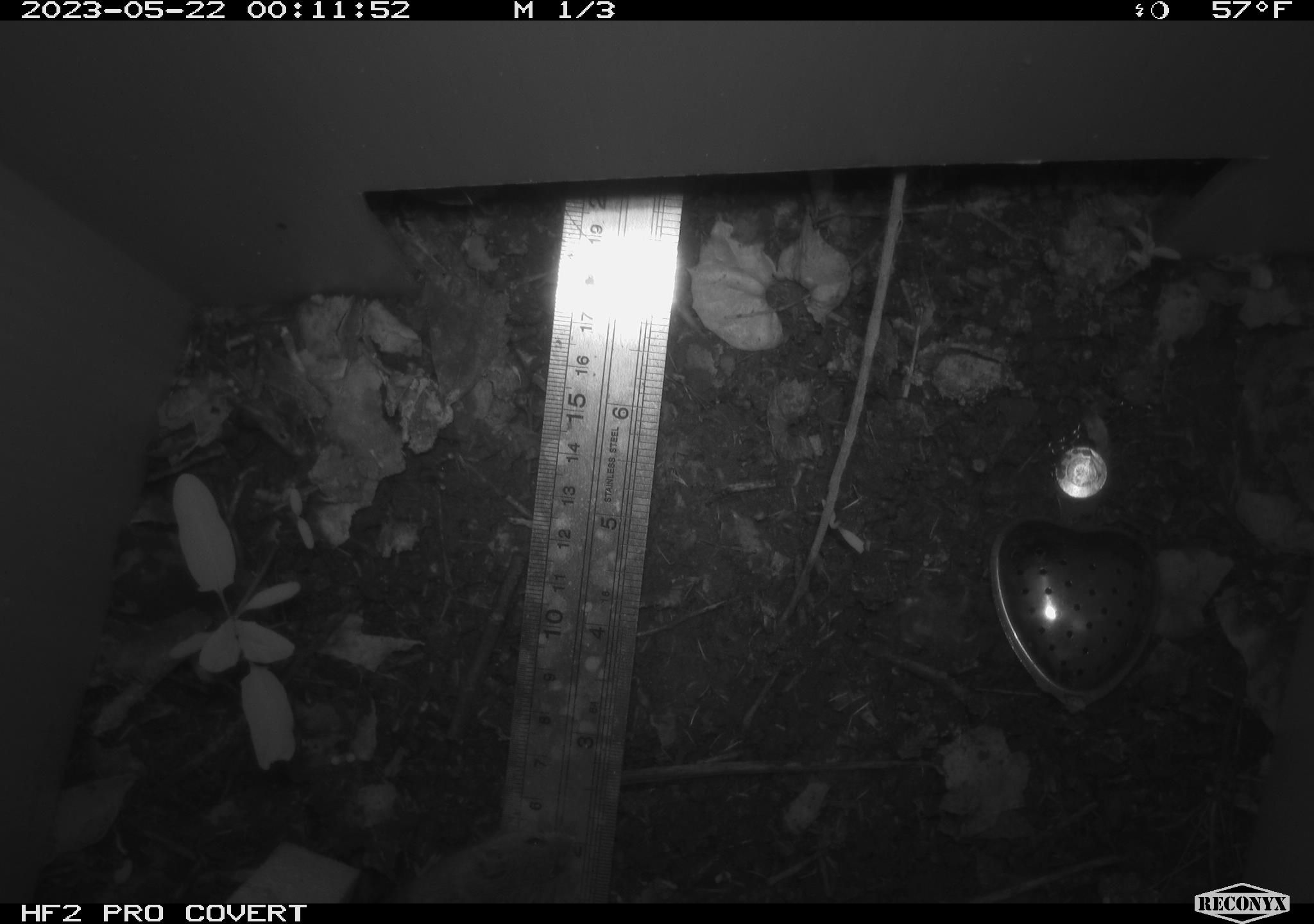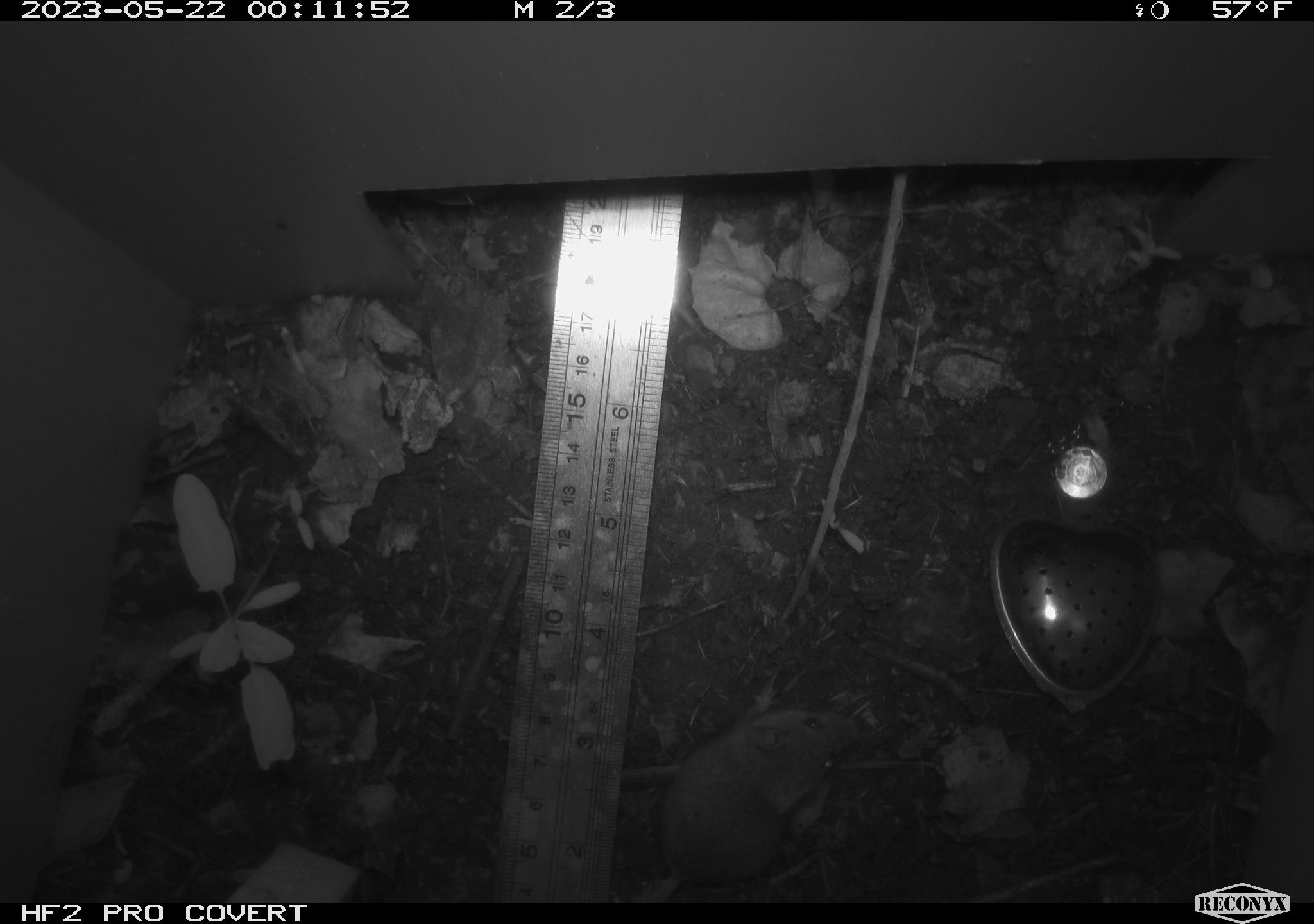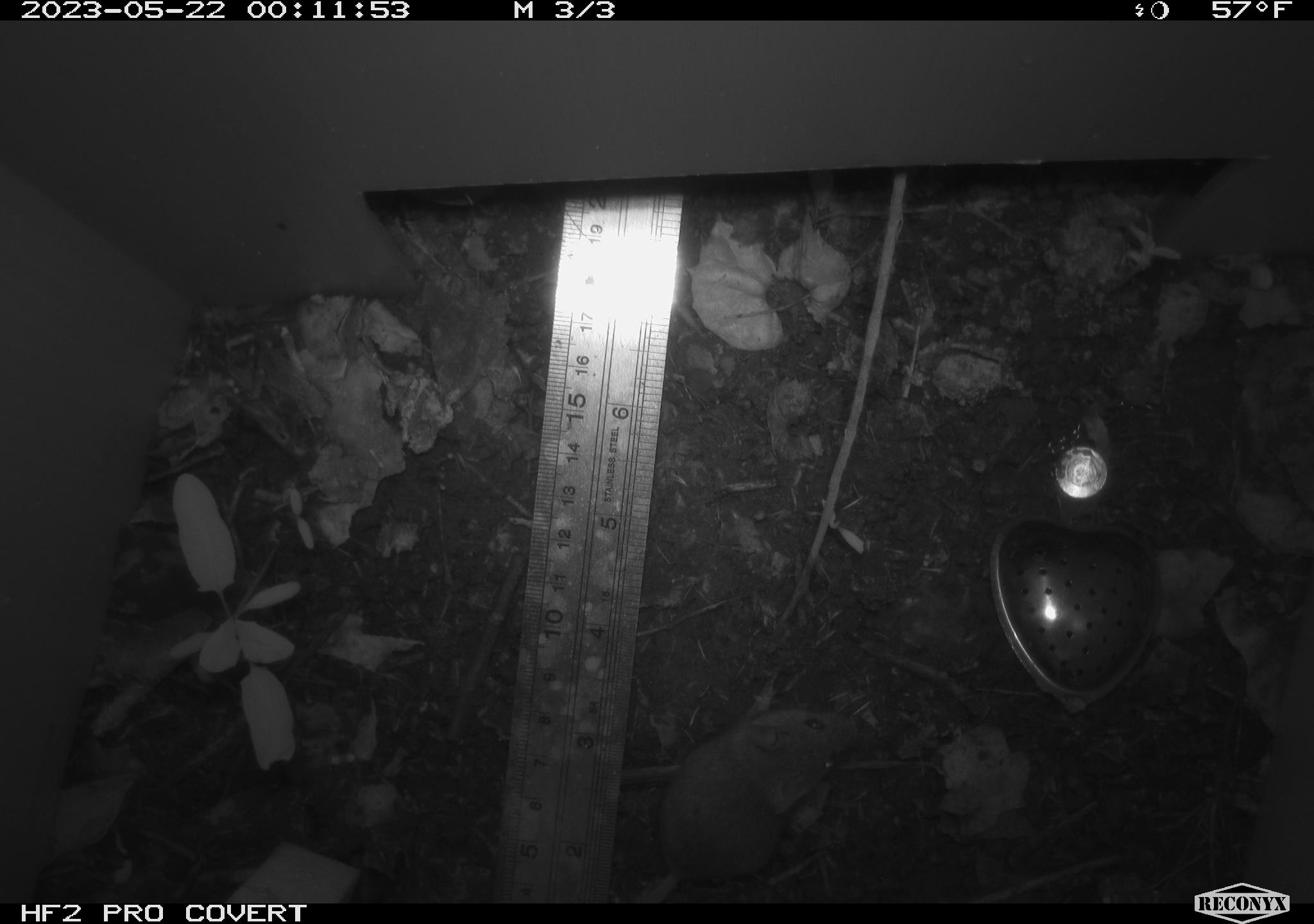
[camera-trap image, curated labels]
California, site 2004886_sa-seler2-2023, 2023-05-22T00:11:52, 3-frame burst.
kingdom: Animalia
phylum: Chordata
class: Mammalia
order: Rodentia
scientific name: Rodentia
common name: mouse species